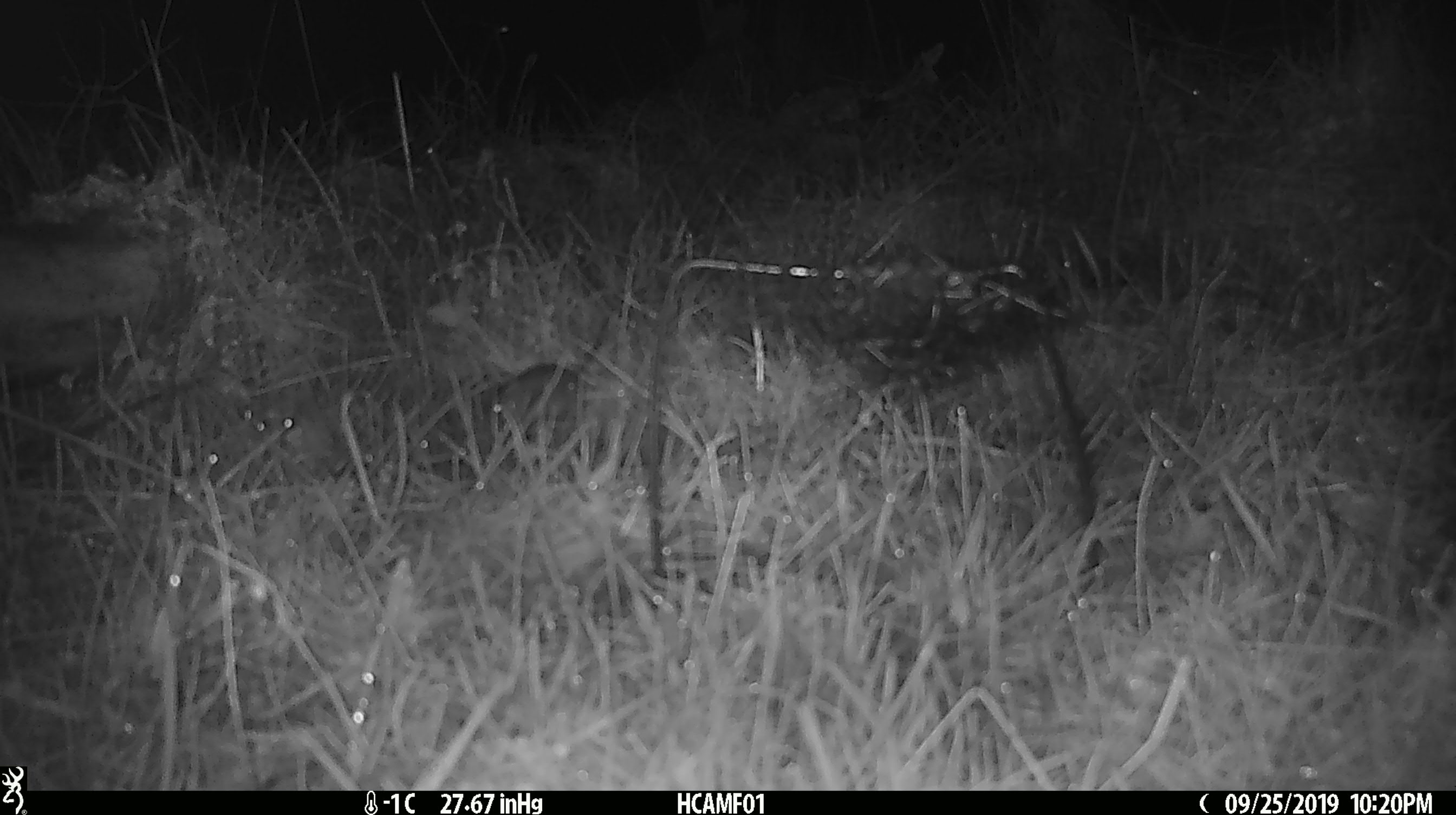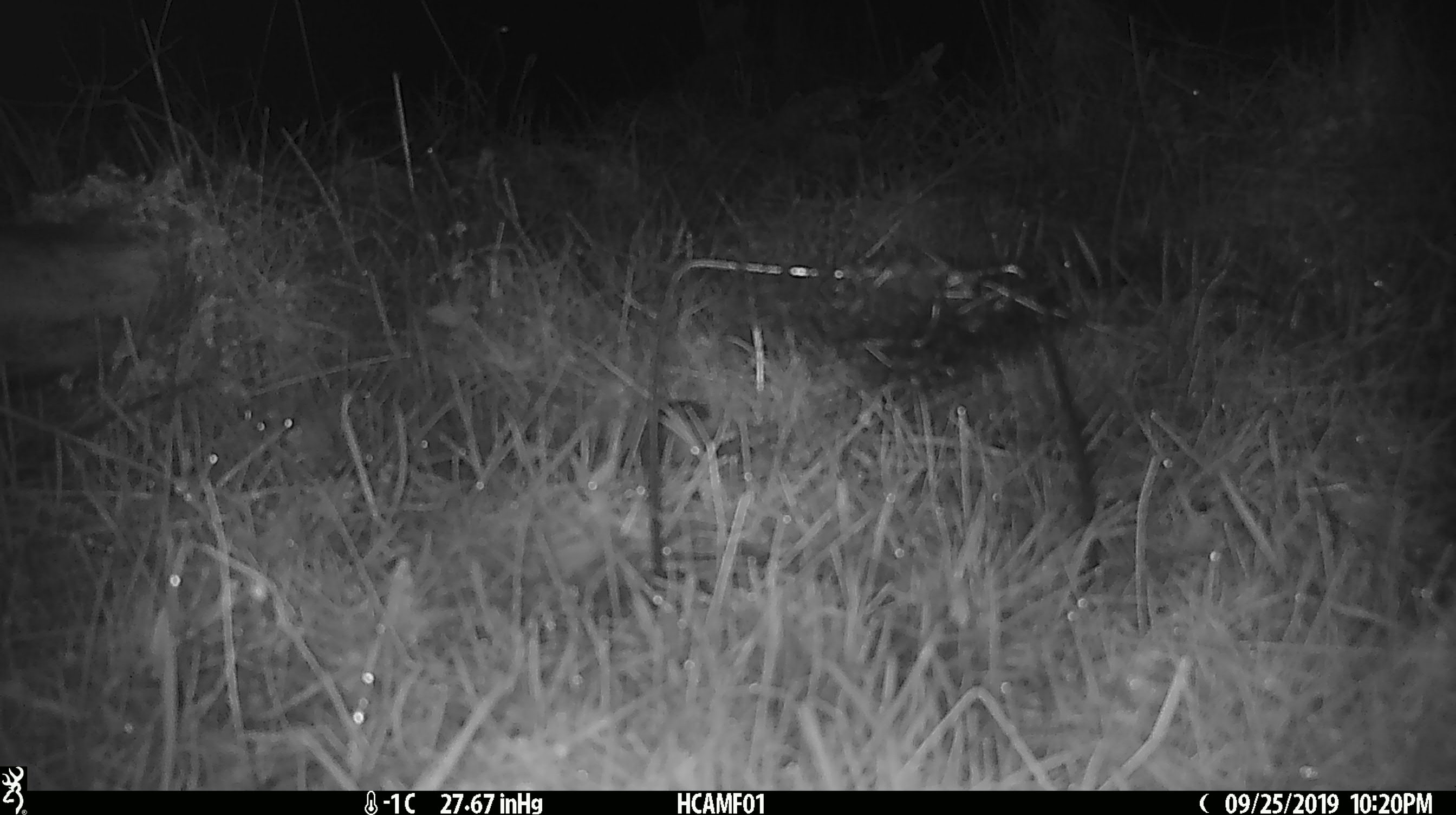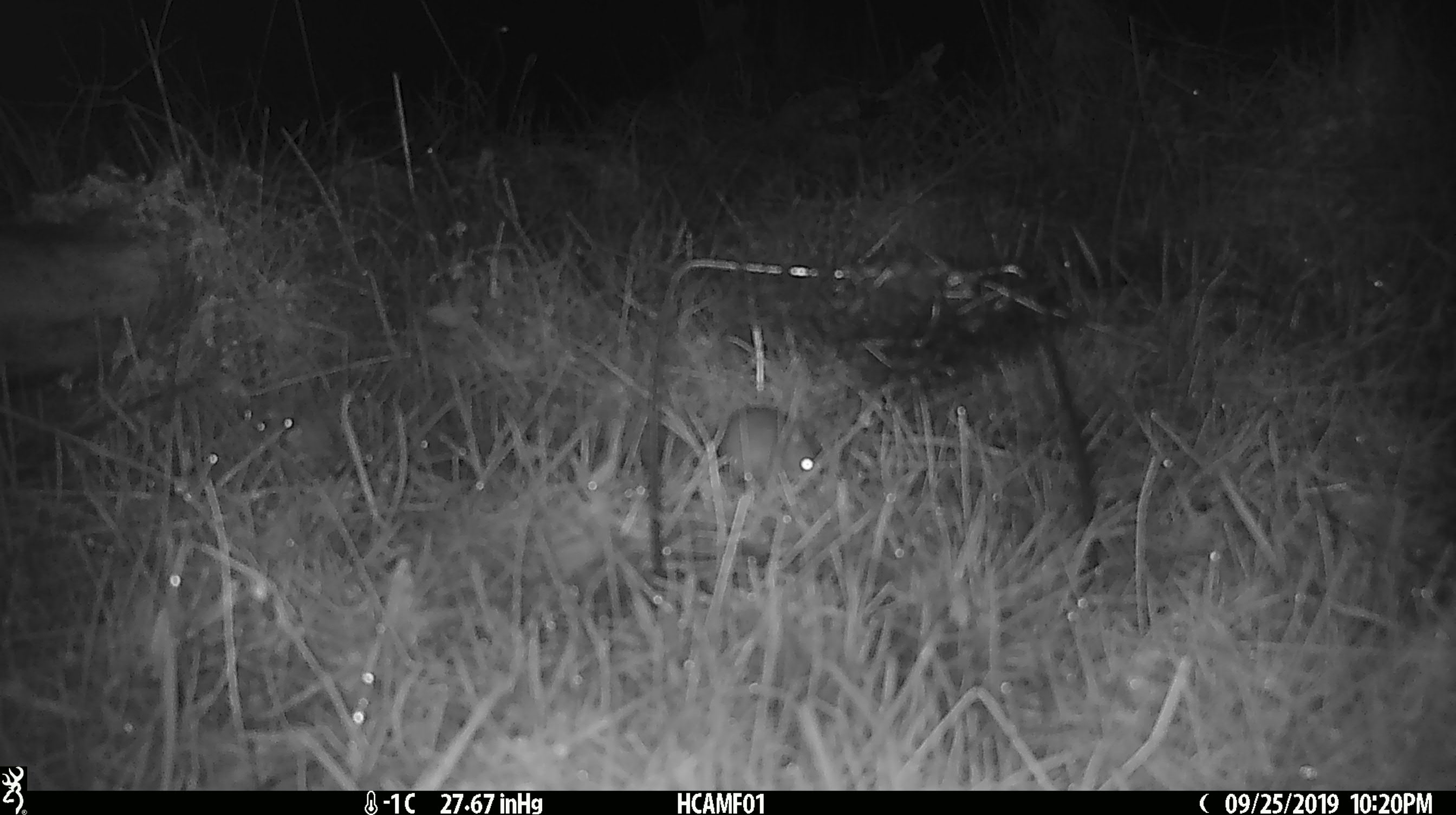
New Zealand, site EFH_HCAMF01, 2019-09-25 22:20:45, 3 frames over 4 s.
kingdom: Animalia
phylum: Chordata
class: Mammalia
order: Rodentia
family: Muridae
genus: Mus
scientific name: Mus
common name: mouse